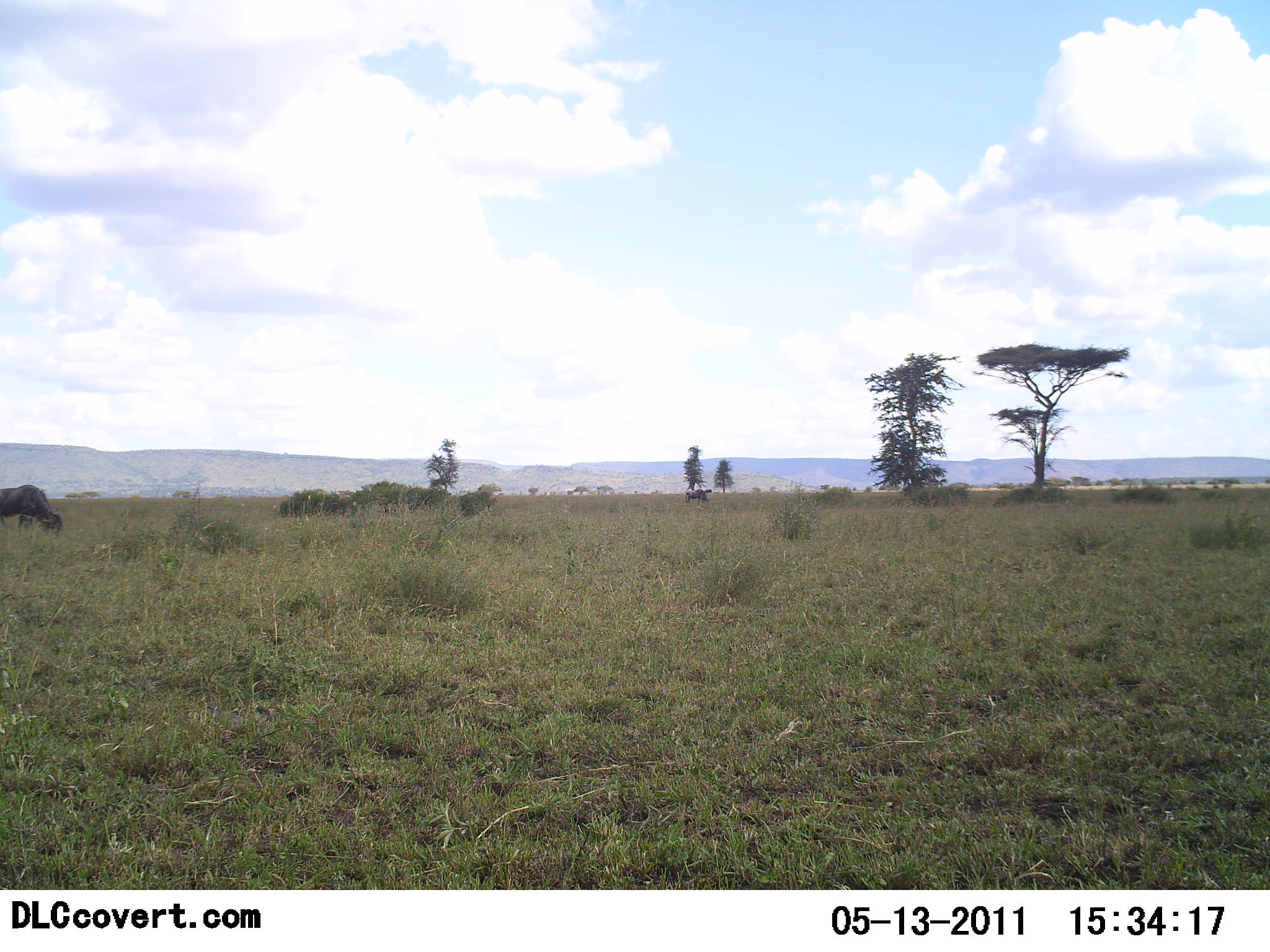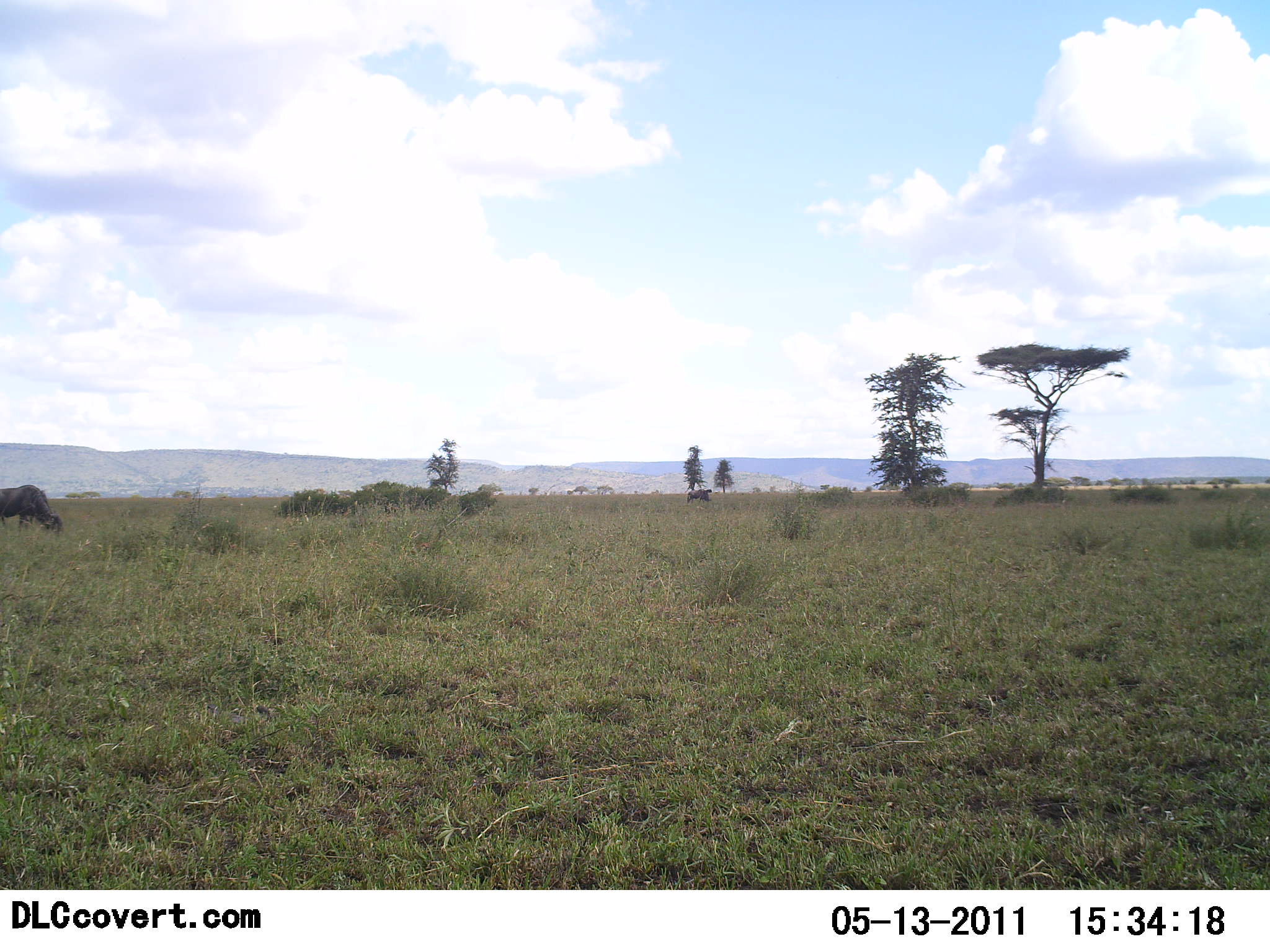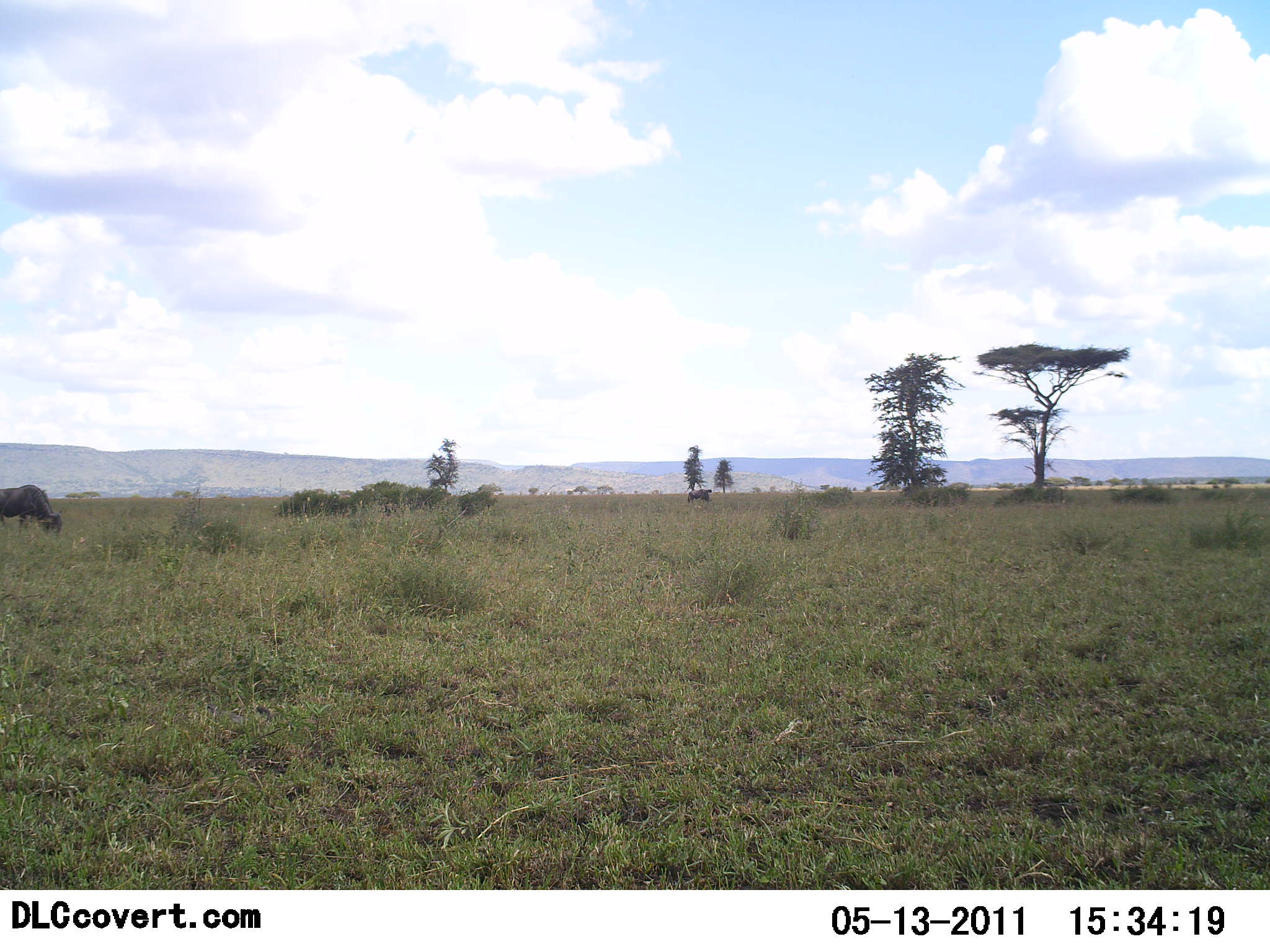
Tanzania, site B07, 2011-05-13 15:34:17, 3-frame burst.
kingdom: Animalia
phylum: Chordata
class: Mammalia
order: Artiodactyla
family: Bovidae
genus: Connochaetes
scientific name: Connochaetes taurinus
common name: blue wildebeest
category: wildebeest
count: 2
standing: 20%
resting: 0%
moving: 10%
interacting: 0%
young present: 0%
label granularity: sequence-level